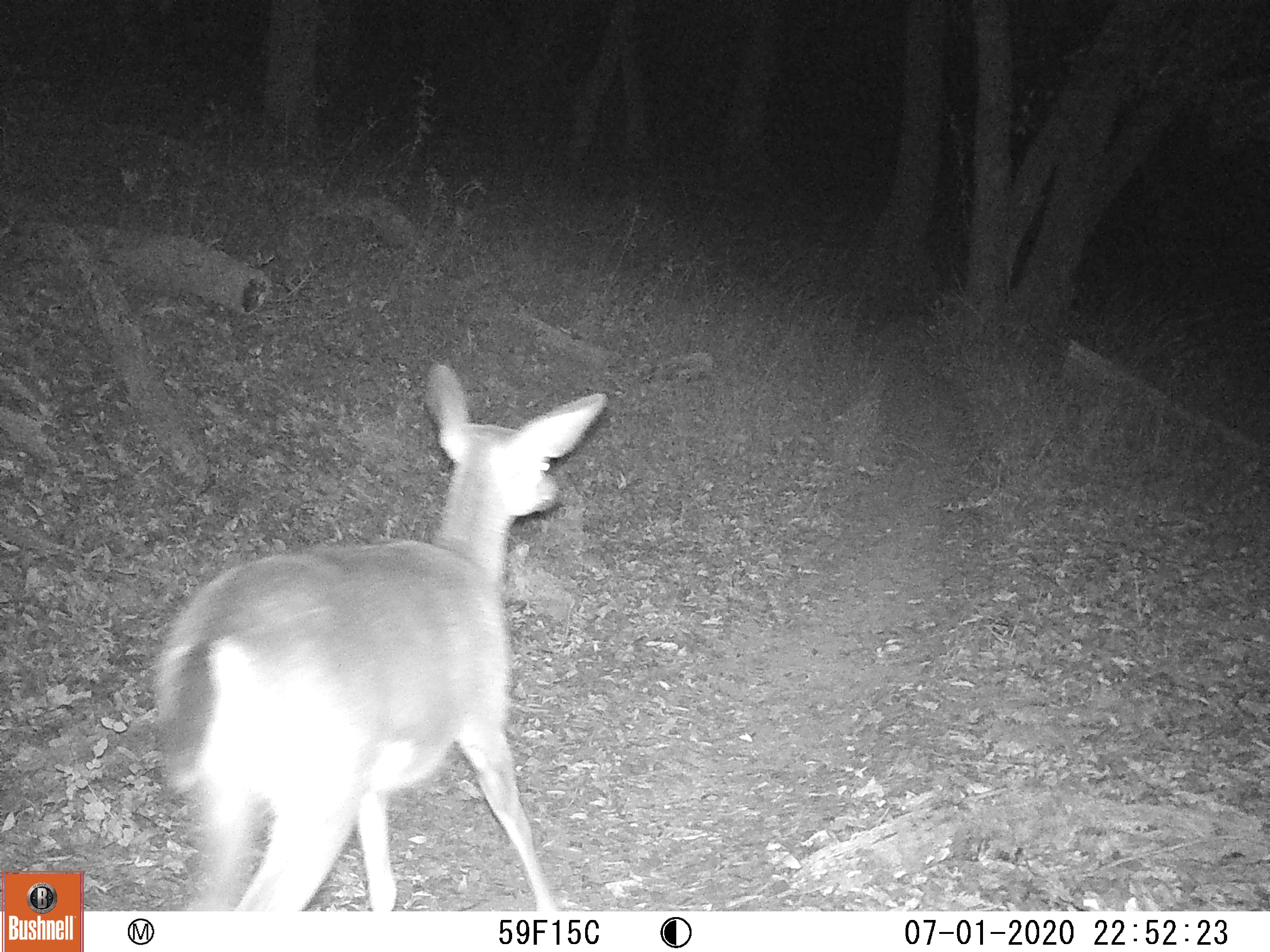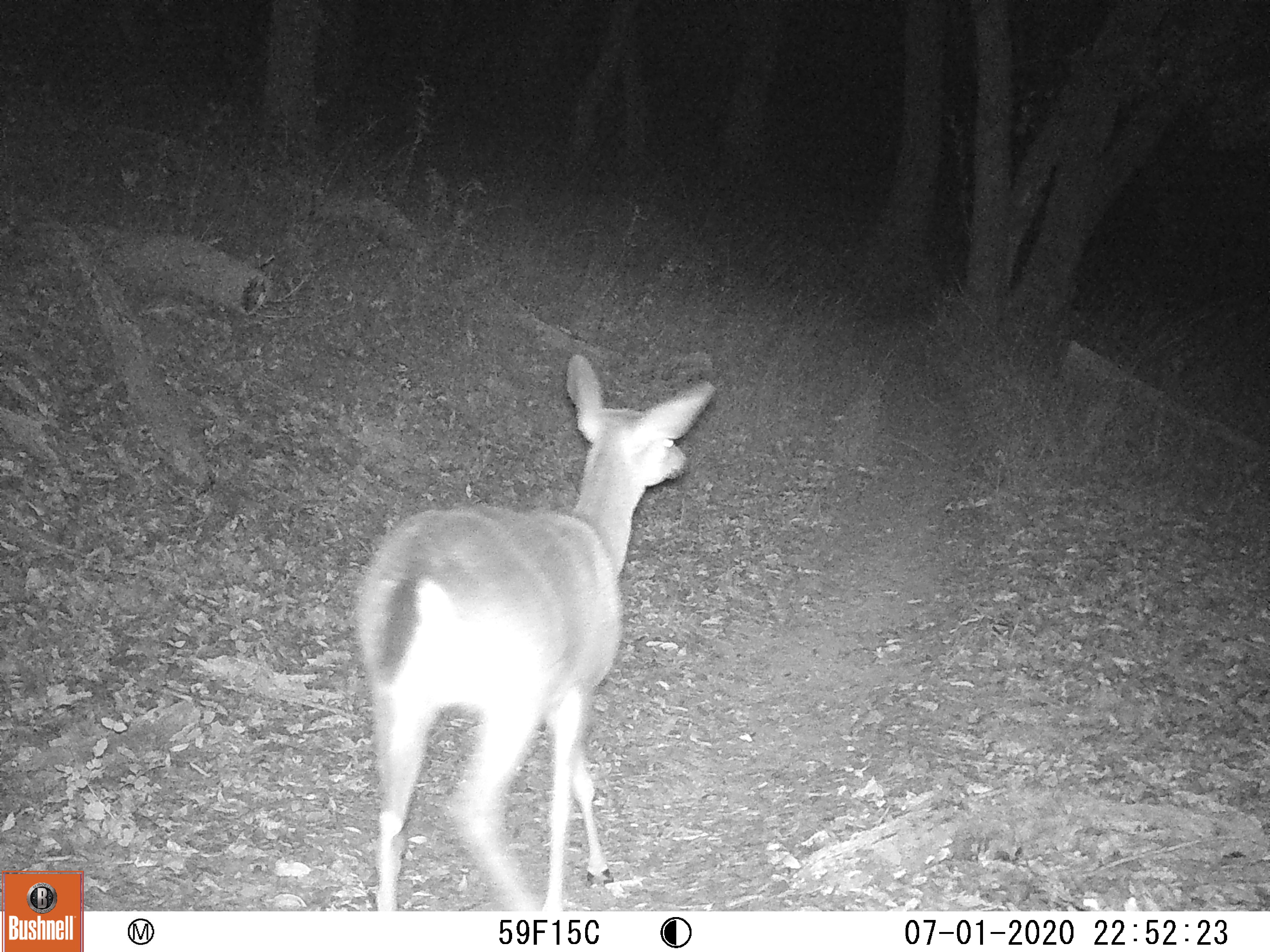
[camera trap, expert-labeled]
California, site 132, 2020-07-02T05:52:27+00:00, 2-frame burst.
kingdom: Animalia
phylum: Chordata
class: Mammalia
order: Artiodactyla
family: Cervidae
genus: Odocoileus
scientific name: Odocoileus hemionus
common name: mule deer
Mule deer (Odocoileus hemionus).